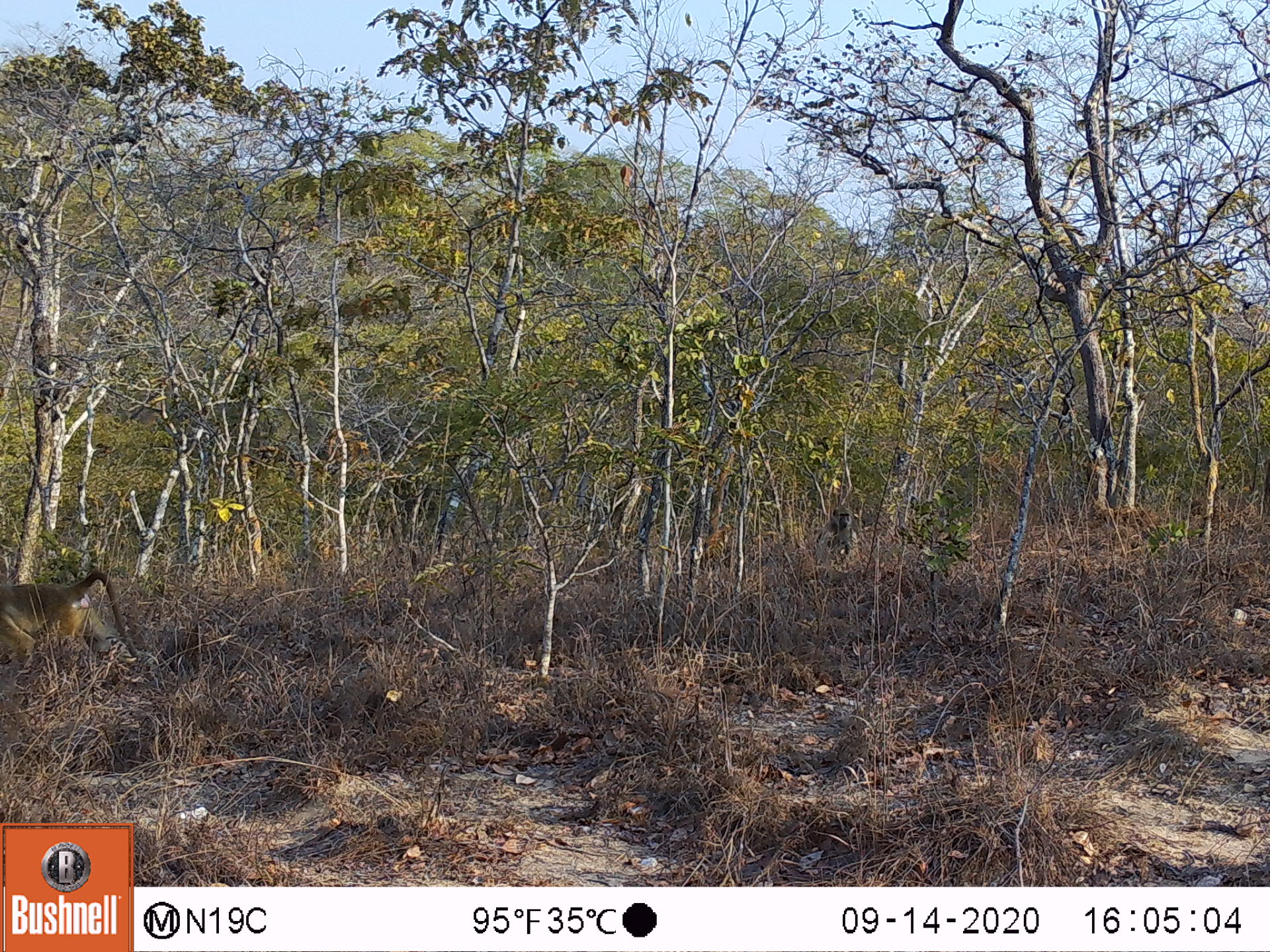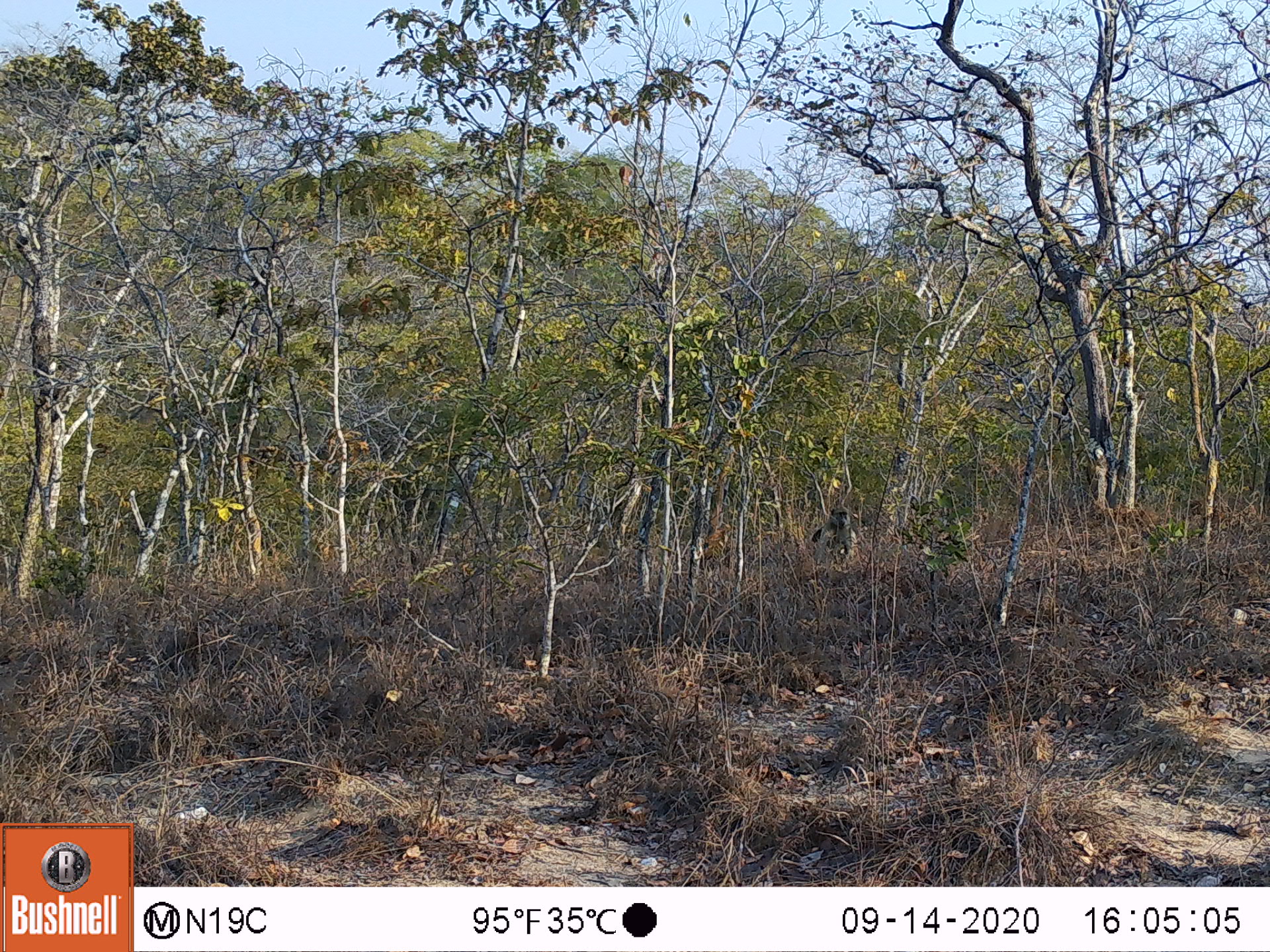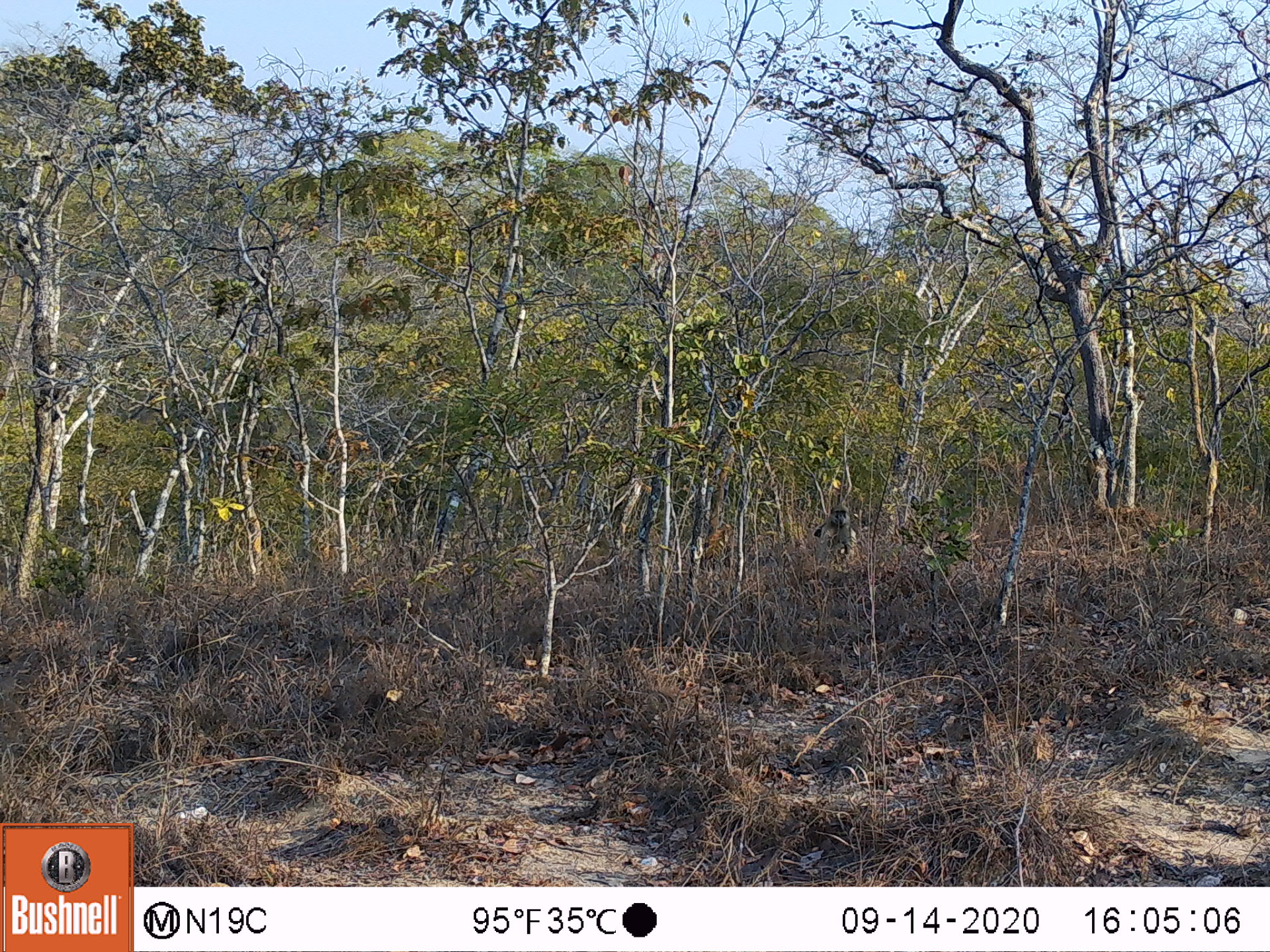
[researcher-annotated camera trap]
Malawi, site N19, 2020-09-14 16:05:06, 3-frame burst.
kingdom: Animalia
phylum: Chordata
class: Mammalia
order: Primates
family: Cercopithecidae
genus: Papio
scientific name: Papio cynocephalus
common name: yellow baboon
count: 2